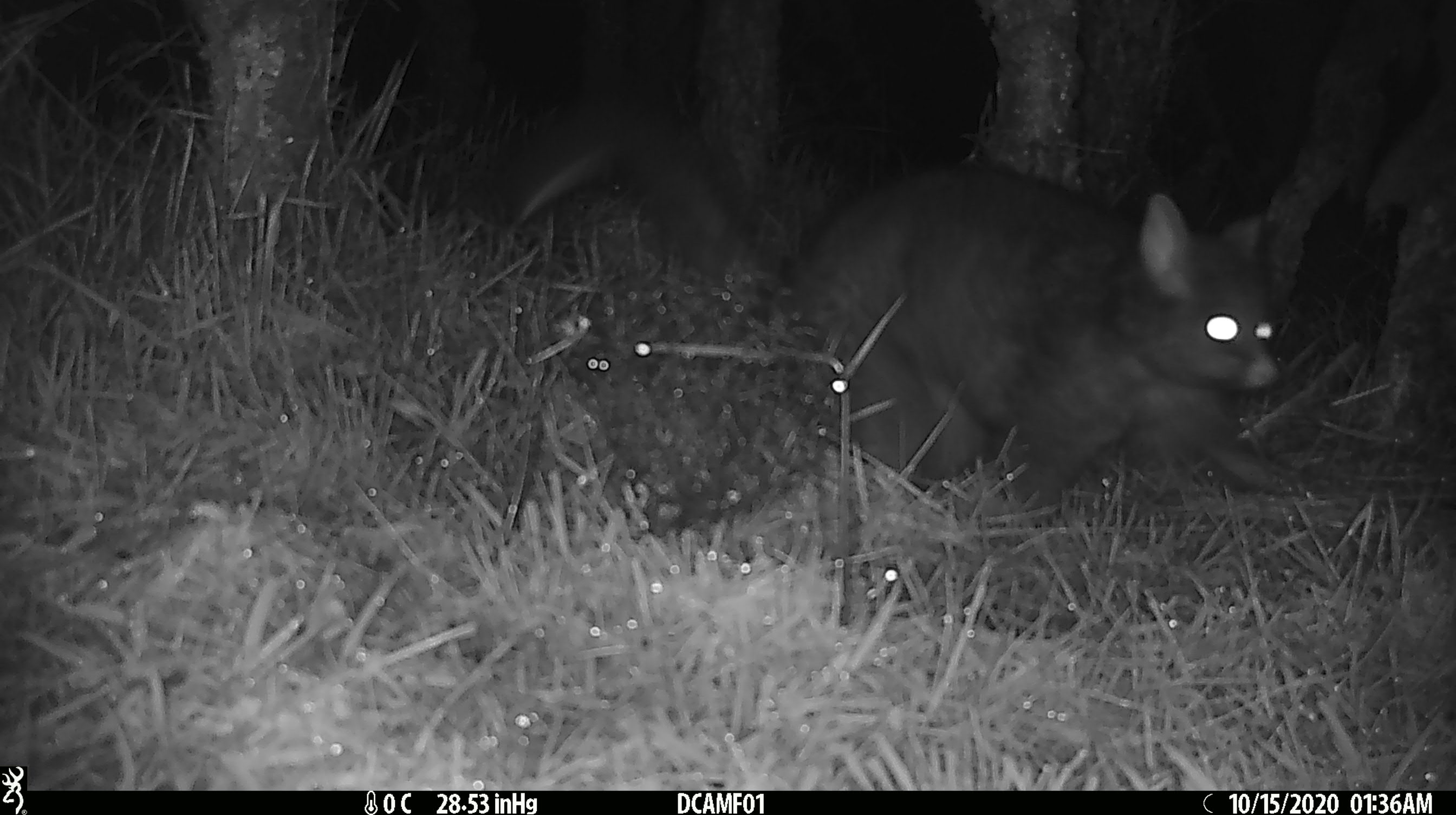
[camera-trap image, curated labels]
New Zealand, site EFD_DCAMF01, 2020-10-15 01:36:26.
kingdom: Animalia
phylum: Chordata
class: Mammalia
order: Diprotodontia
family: Phalangeridae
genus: Trichosurus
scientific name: Trichosurus vulpecula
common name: common brushtail possum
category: possum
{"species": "possum (common brushtail possum) (Trichosurus vulpecula)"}